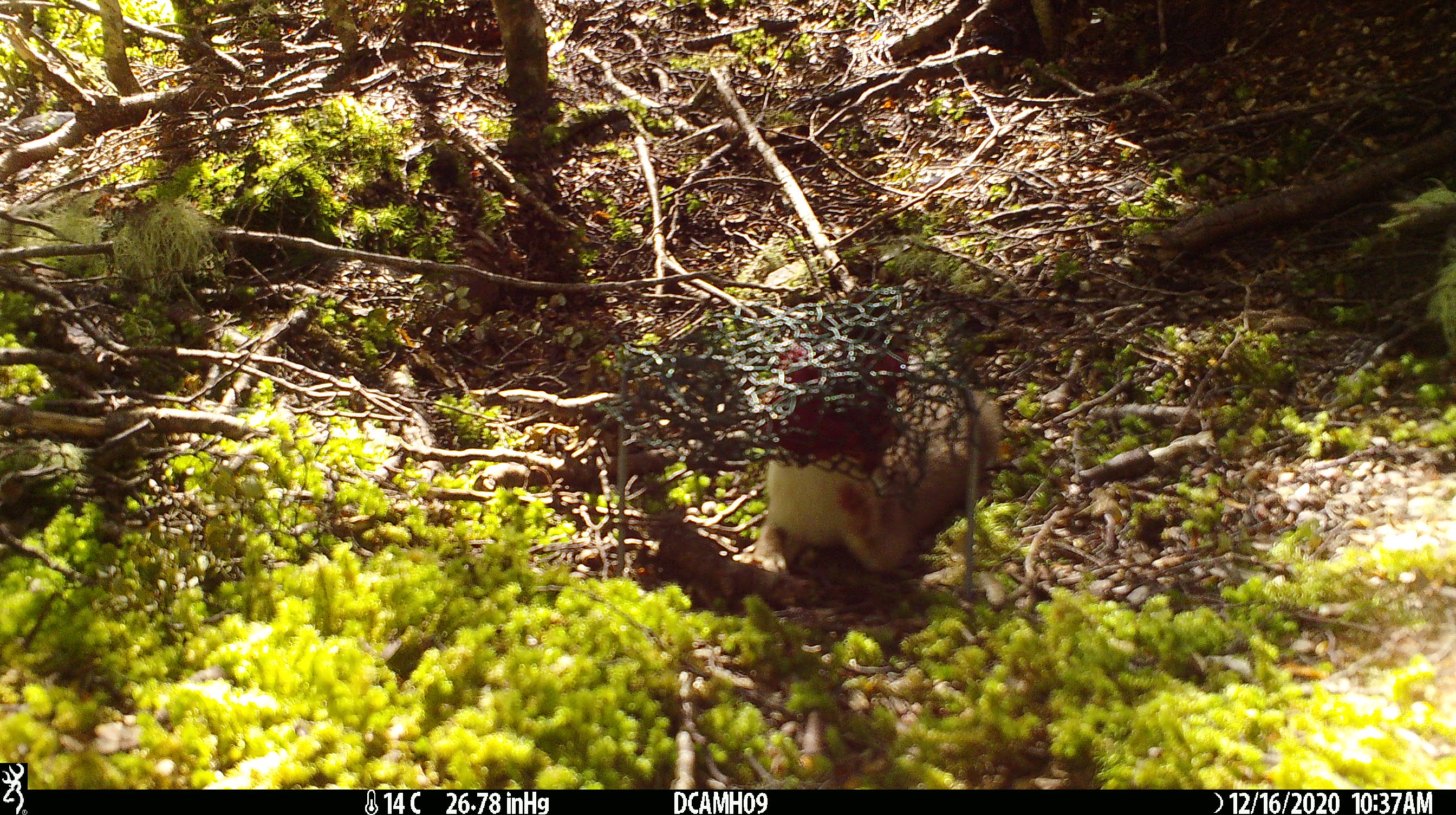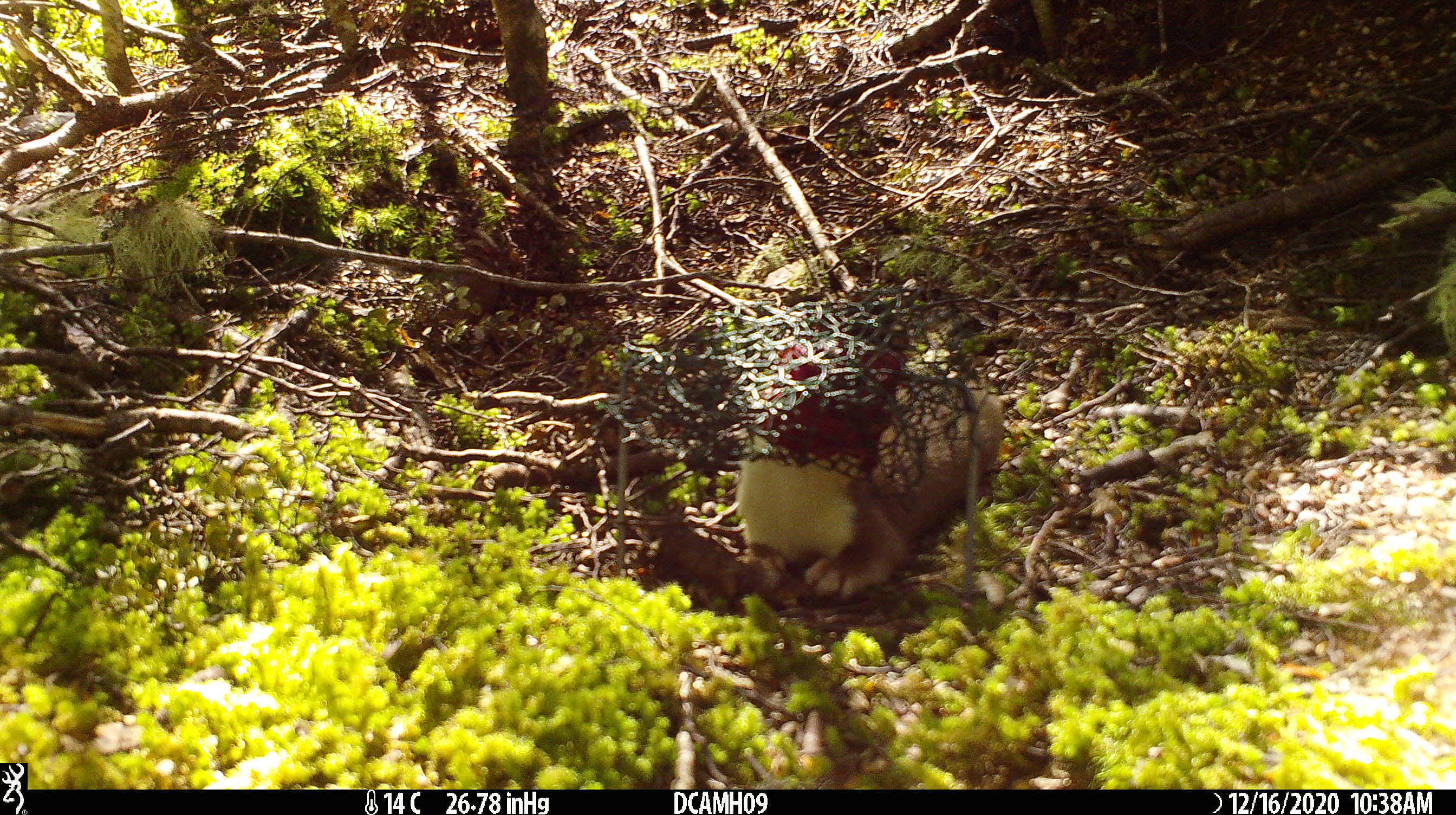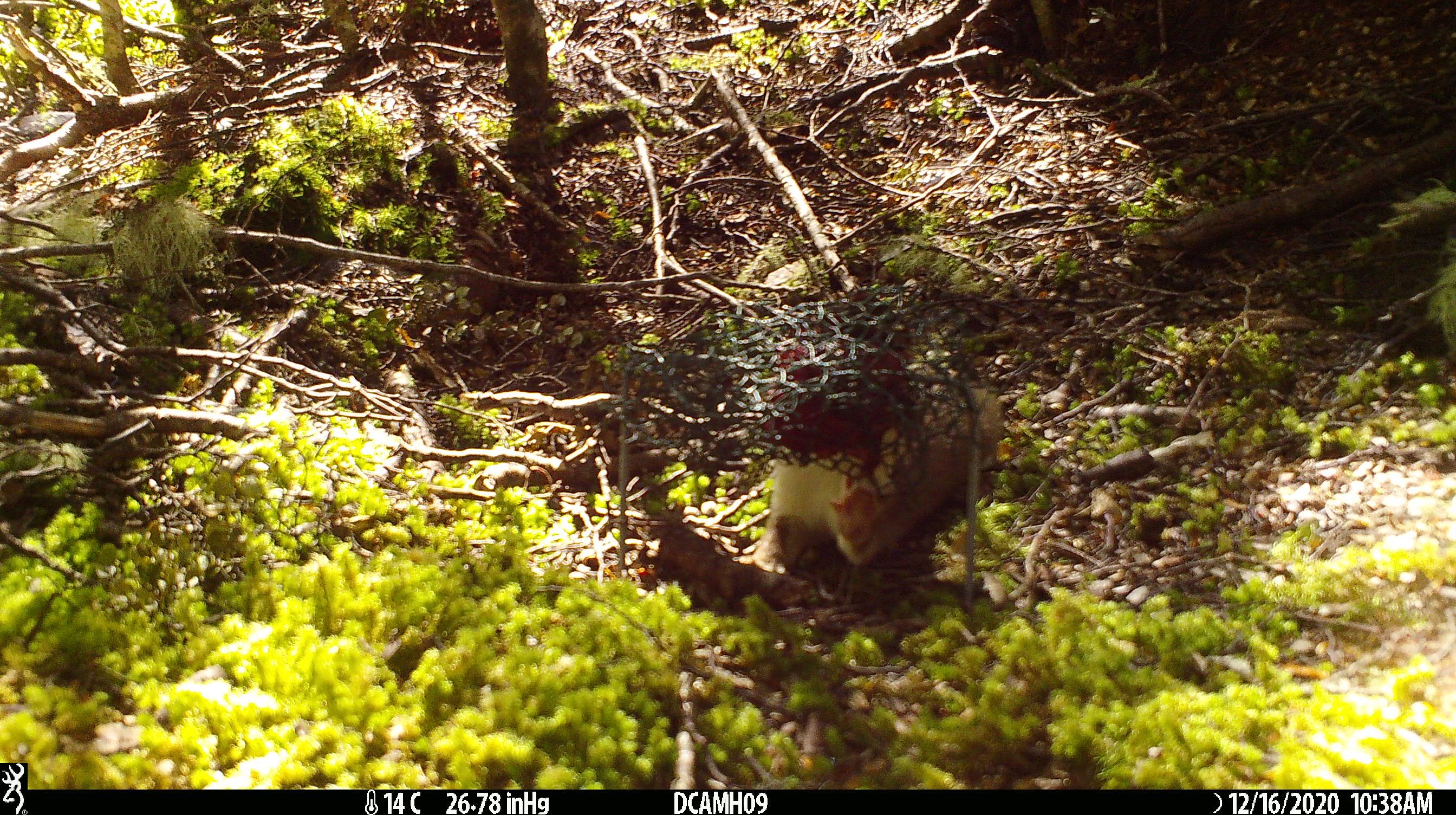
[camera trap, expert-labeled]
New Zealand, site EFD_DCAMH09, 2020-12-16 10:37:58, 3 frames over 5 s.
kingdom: Animalia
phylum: Chordata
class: Mammalia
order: Carnivora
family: Mustelidae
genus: Mustela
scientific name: Mustela erminea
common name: stoat